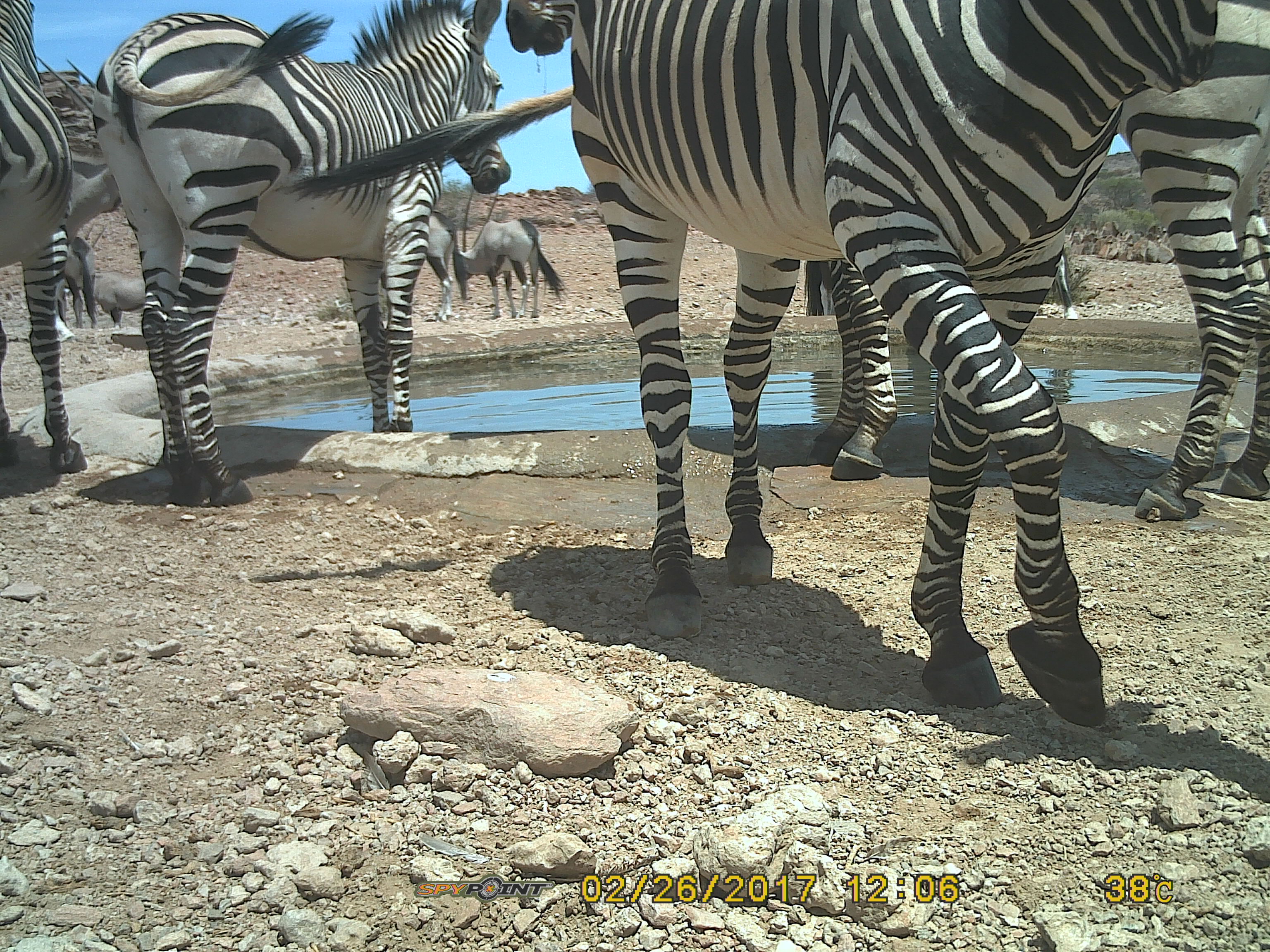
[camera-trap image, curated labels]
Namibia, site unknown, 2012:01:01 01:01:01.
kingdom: Animalia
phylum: Chordata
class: Mammalia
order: Perissodactyla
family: Equidae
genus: Equus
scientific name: Equus zebra hartmannae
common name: hartmann's mountain zebra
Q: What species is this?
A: Equus zebra hartmannae (hartmann's mountain zebra).